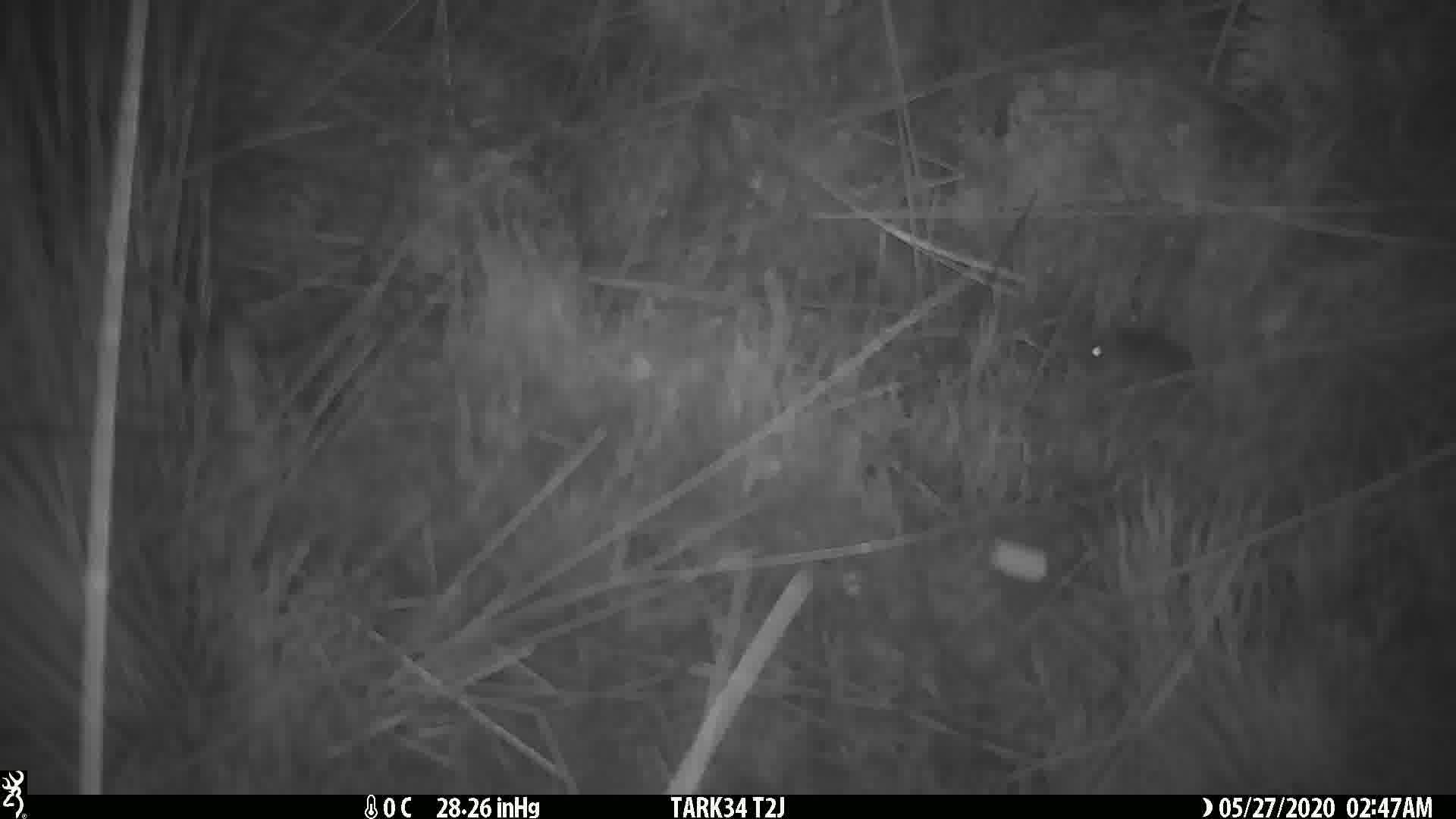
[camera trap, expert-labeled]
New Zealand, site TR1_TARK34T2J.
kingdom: Animalia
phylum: Chordata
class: Mammalia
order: Rodentia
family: Muridae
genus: Mus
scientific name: Mus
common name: mouse